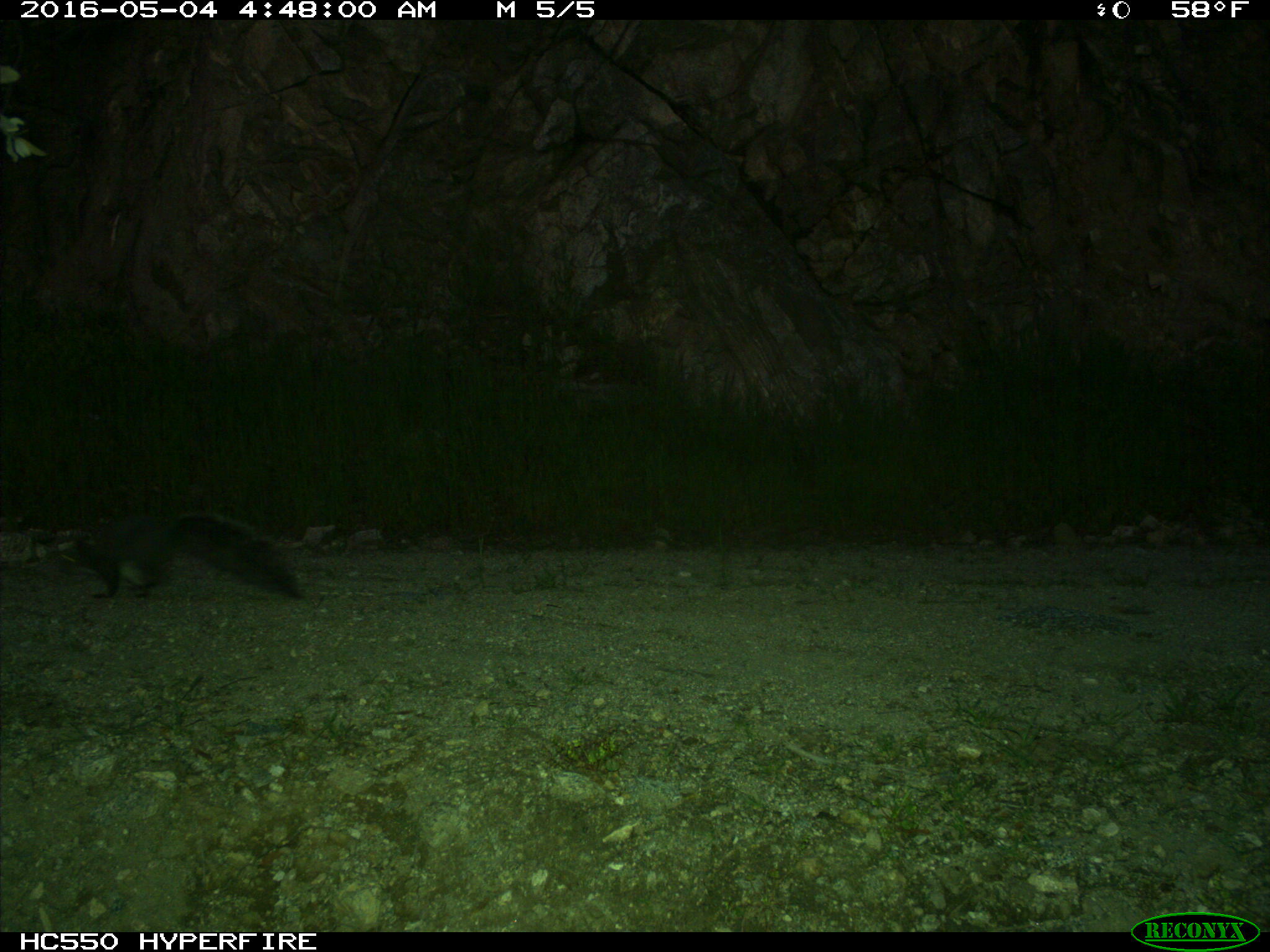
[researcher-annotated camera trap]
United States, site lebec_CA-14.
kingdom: Animalia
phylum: Chordata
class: Mammalia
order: Rodentia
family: Sciuridae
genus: Sciurus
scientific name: Sciurus carolinensis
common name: eastern gray squirrel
Sciurus carolinensis (eastern gray squirrel).